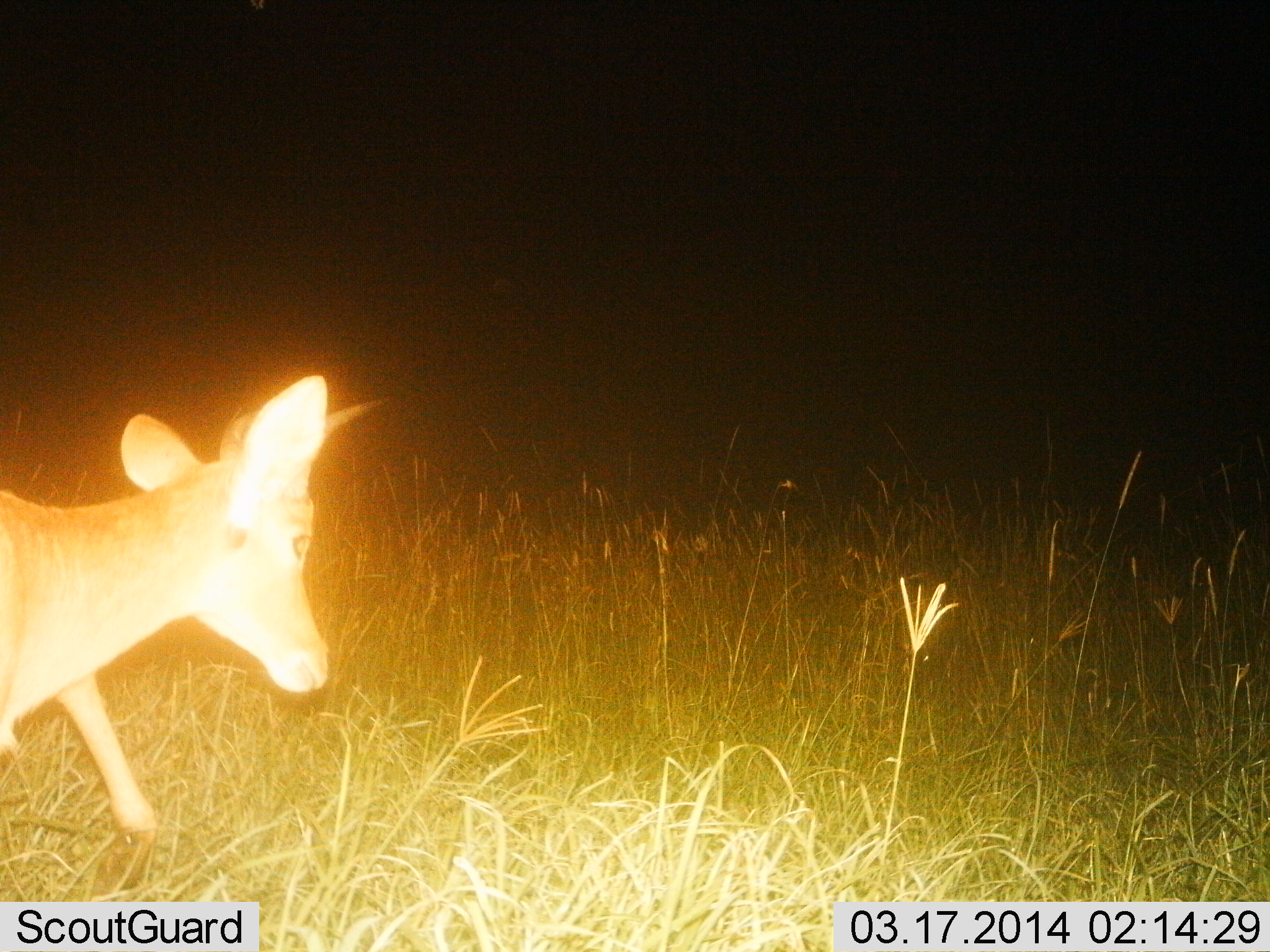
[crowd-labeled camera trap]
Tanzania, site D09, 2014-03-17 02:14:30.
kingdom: Animalia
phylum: Chordata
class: Mammalia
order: Artiodactyla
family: Bovidae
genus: Cephalophus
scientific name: Cephalophus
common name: duiker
Duiker (Cephalophus), count 1. Behavior (volunteer vote fractions): standing 80%, resting 0%, moving 20%, interacting 0%. Young present (vote fraction): 0%. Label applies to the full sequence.